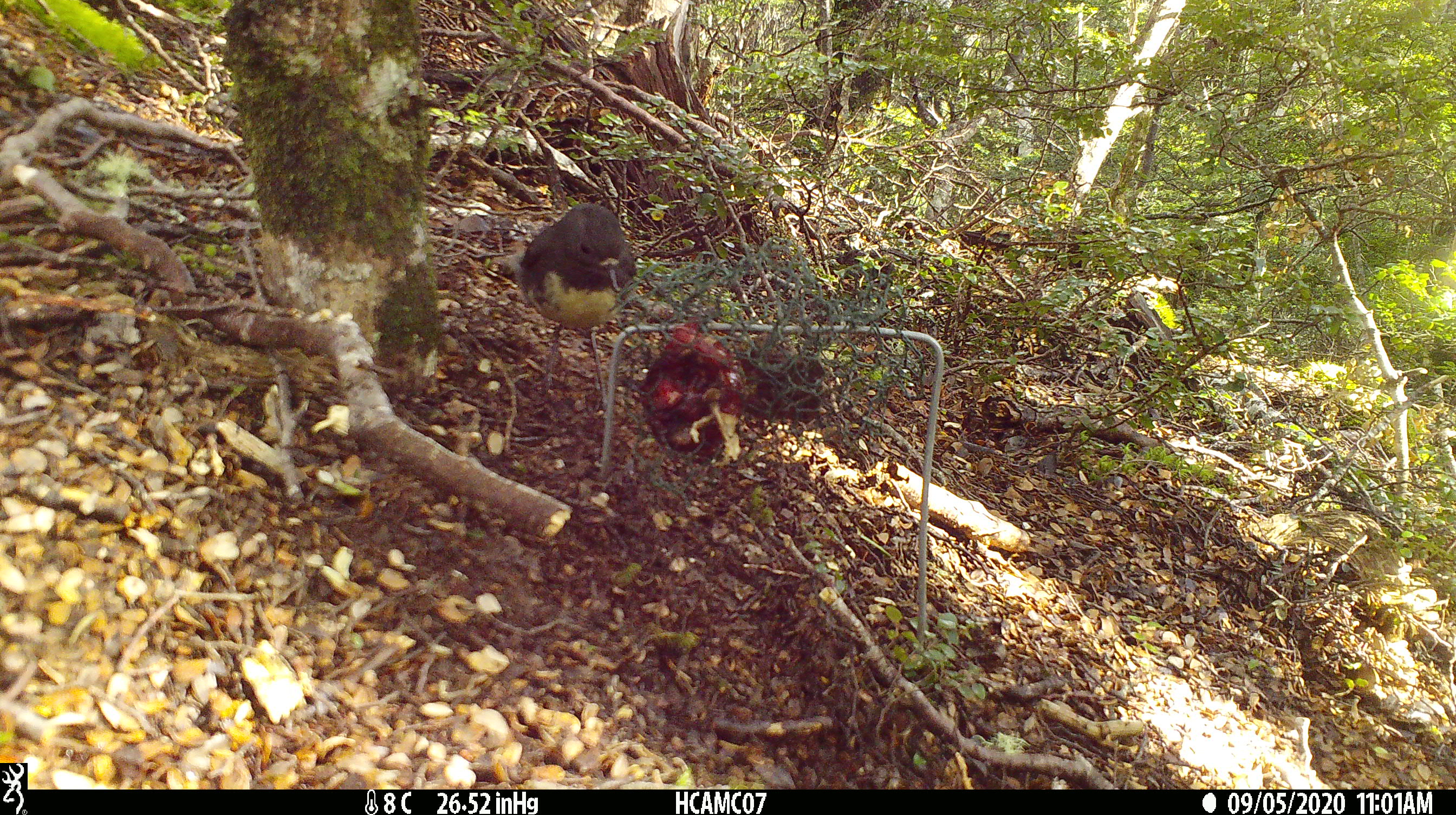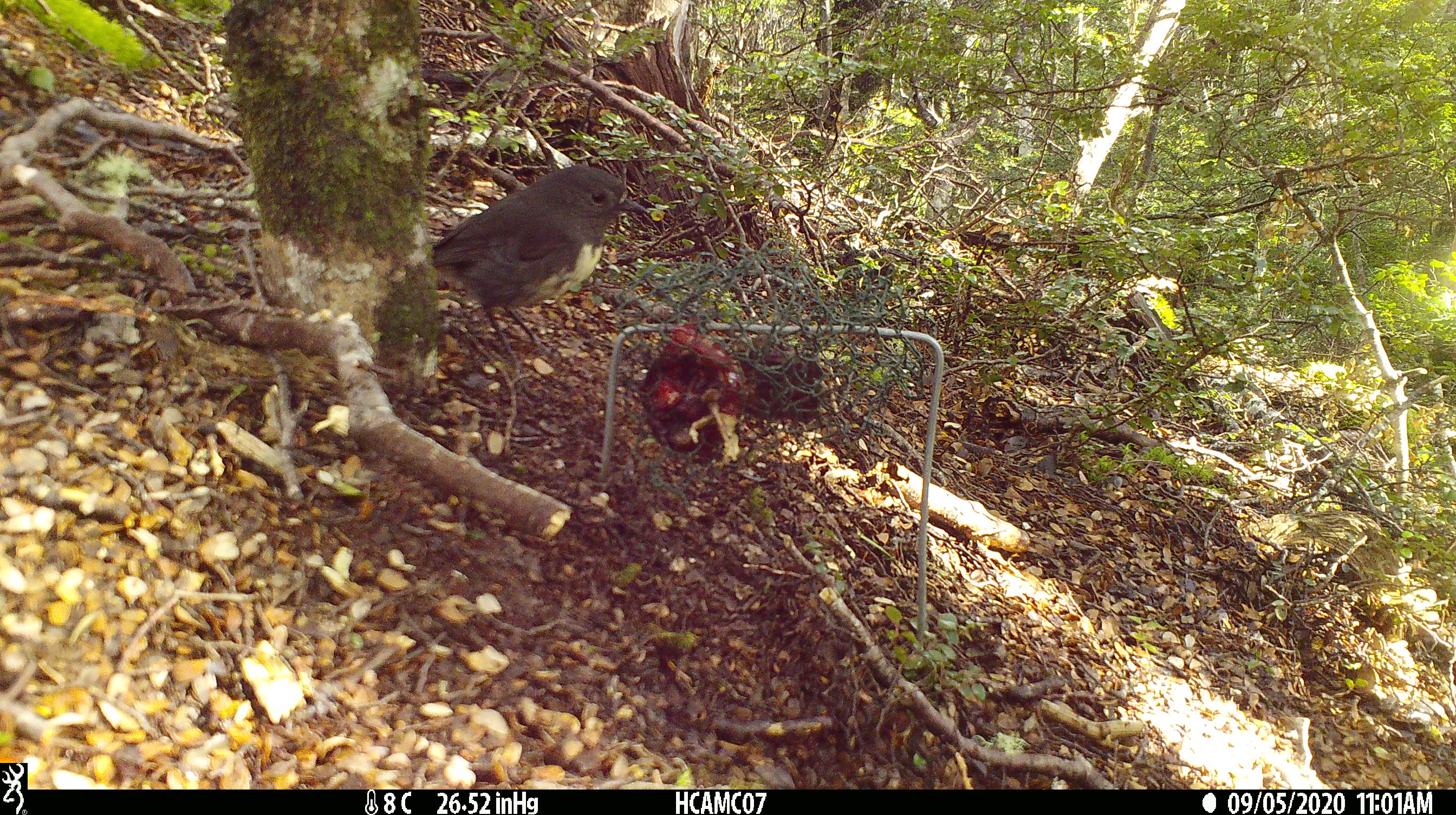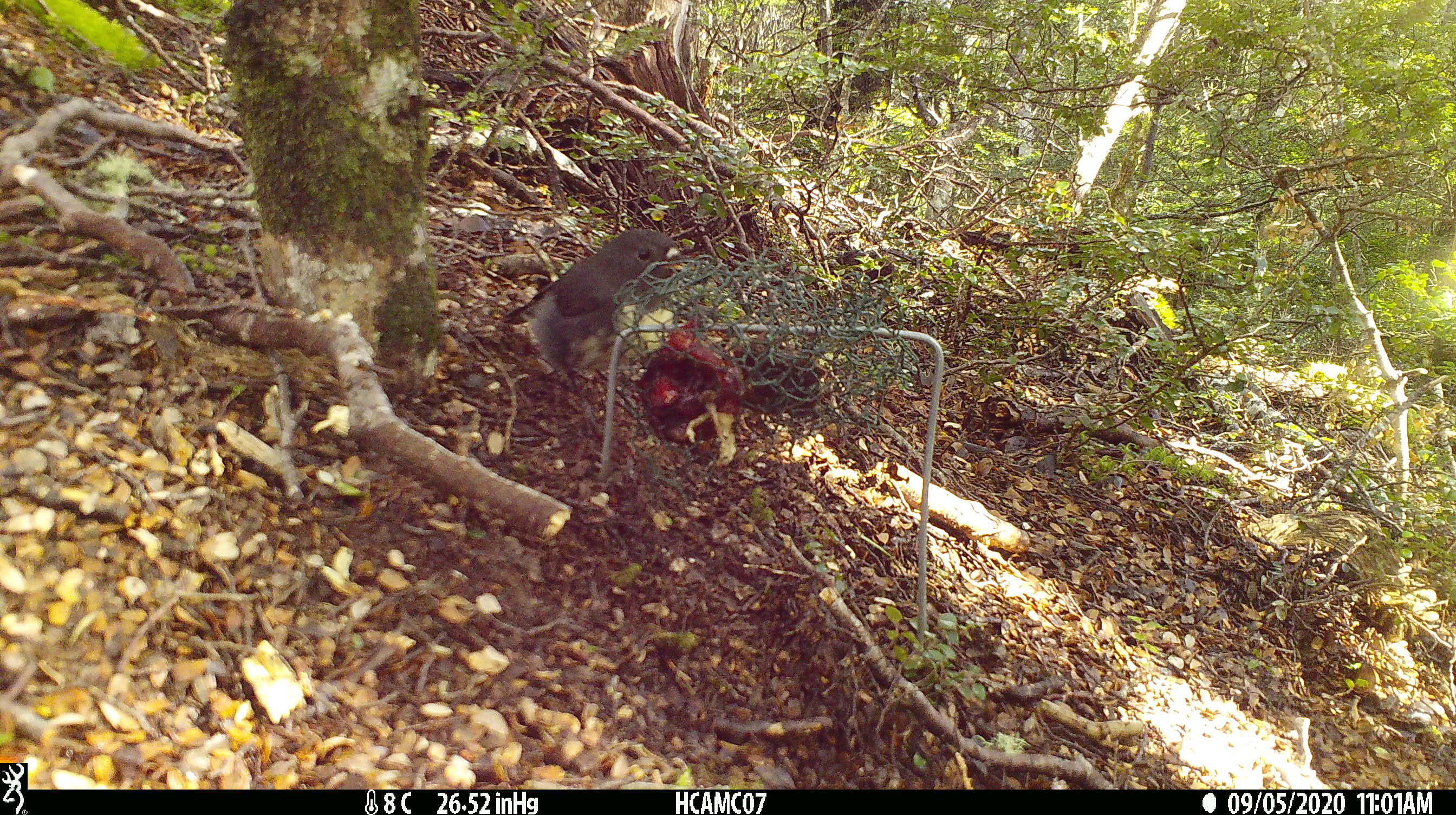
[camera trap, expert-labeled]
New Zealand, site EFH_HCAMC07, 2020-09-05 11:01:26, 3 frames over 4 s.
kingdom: Animalia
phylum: Chordata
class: Aves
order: Passeriformes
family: Petroicidae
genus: Petroica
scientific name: Petroica australis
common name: new zealand robin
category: robin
Robin (new zealand robin) (Petroica australis).